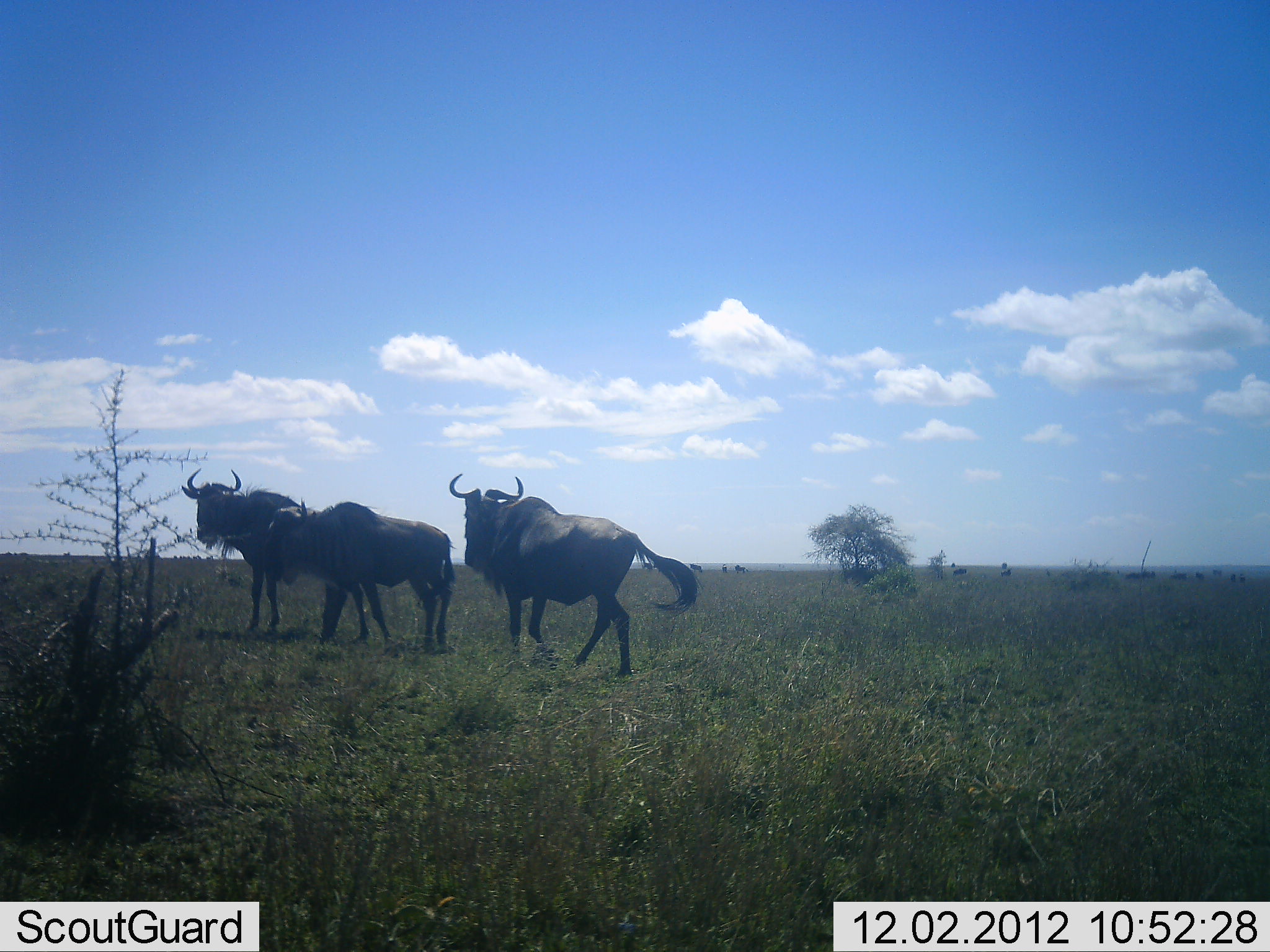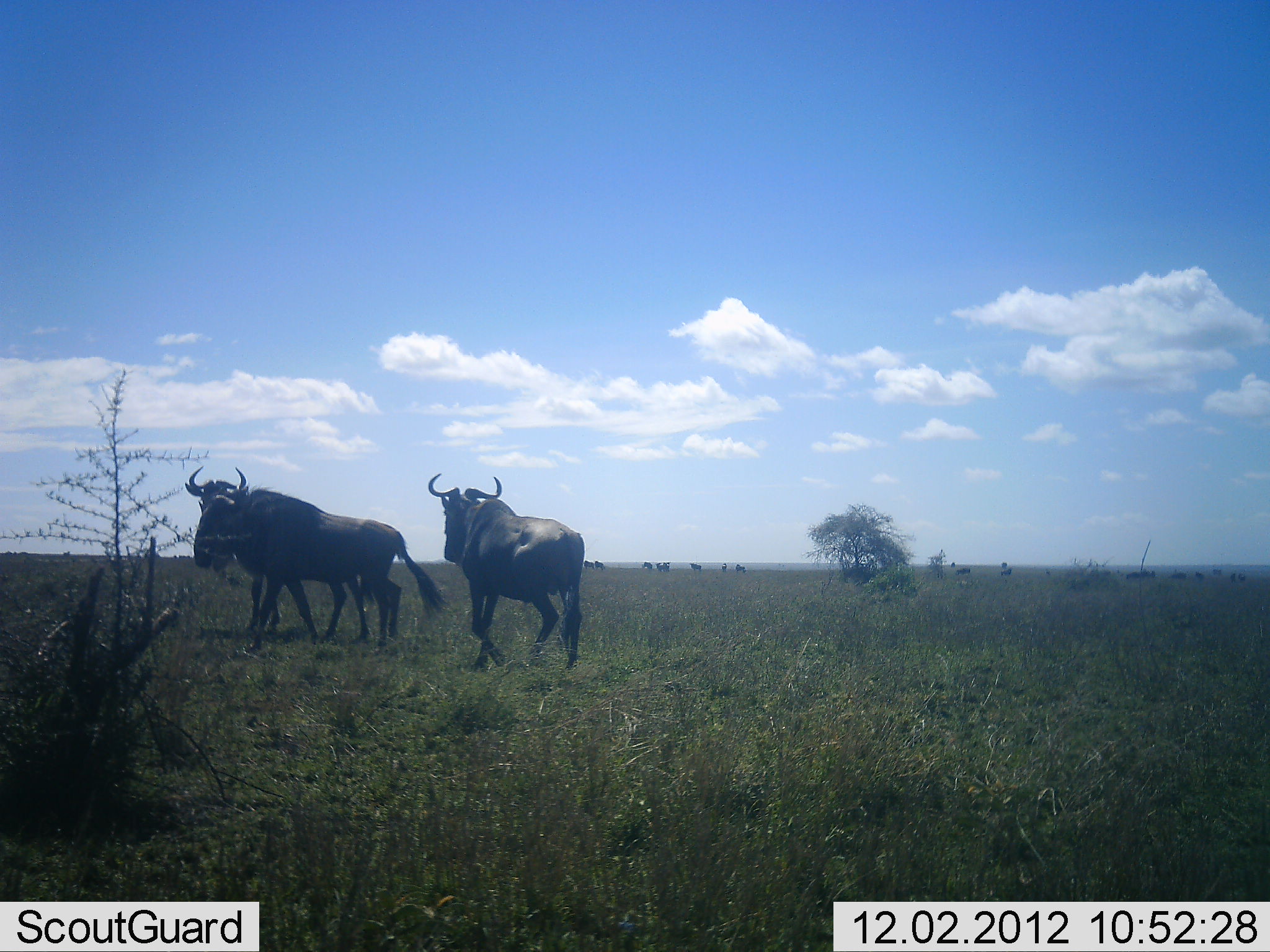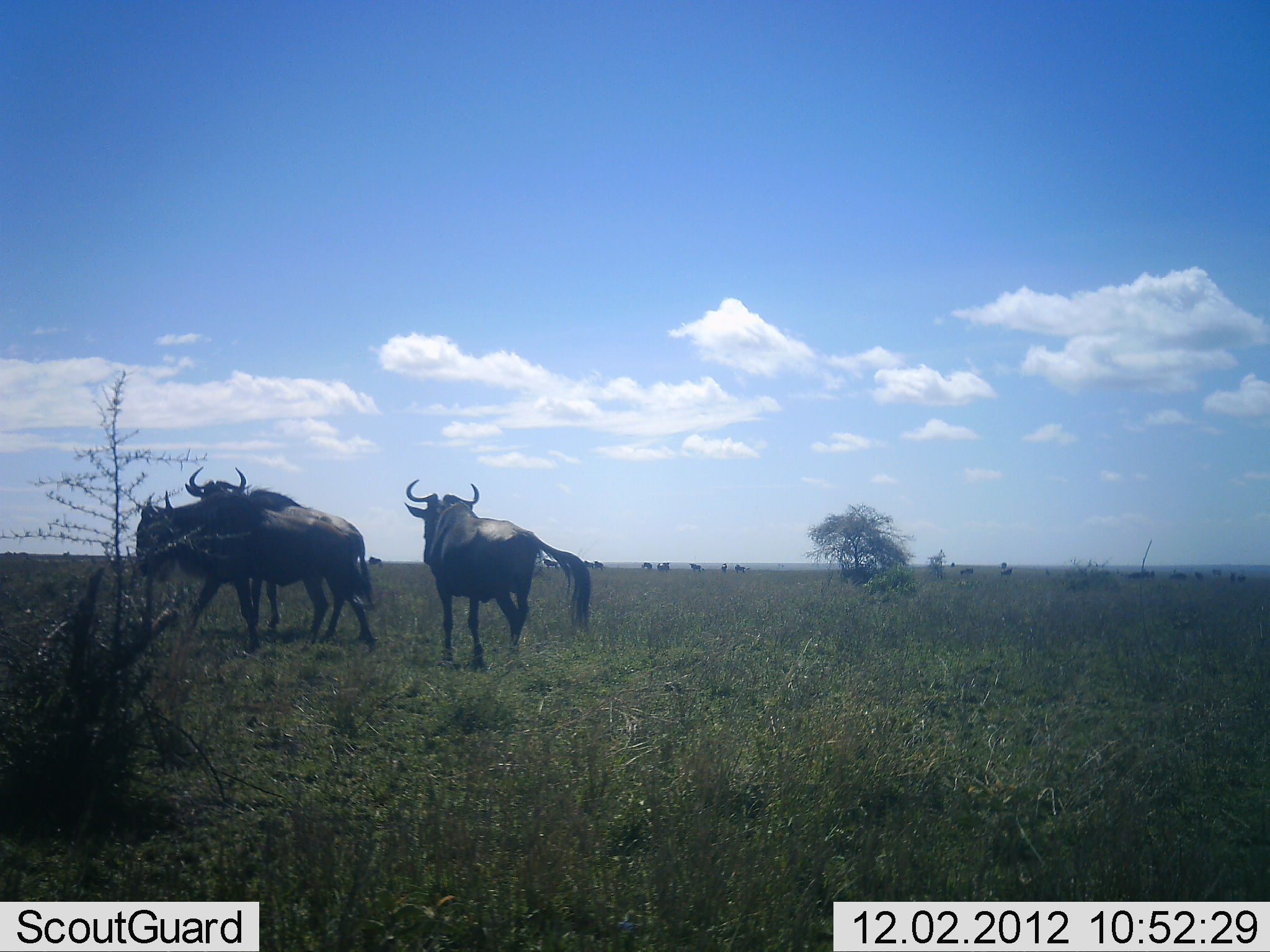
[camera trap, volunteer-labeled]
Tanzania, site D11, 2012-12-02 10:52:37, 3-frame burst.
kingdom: Animalia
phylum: Chordata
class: Mammalia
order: Artiodactyla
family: Bovidae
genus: Connochaetes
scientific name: Connochaetes taurinus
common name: blue wildebeest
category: wildebeest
Wildebeest (blue wildebeest) (Connochaetes taurinus), count 3. Behavior (volunteer vote fractions): standing 50%, resting 0%, moving 100%, interacting 10%. Young present (vote fraction): 0%. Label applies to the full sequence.